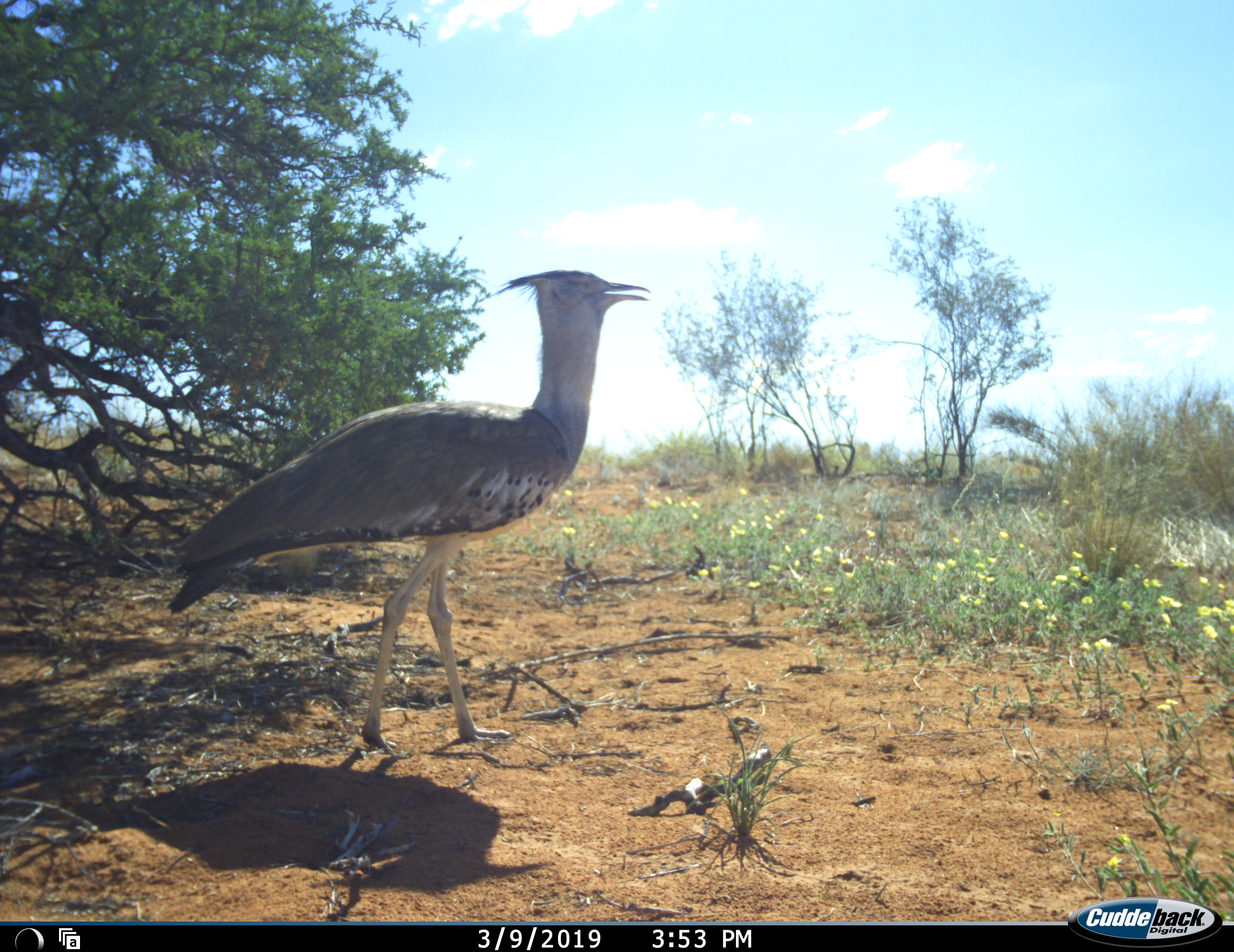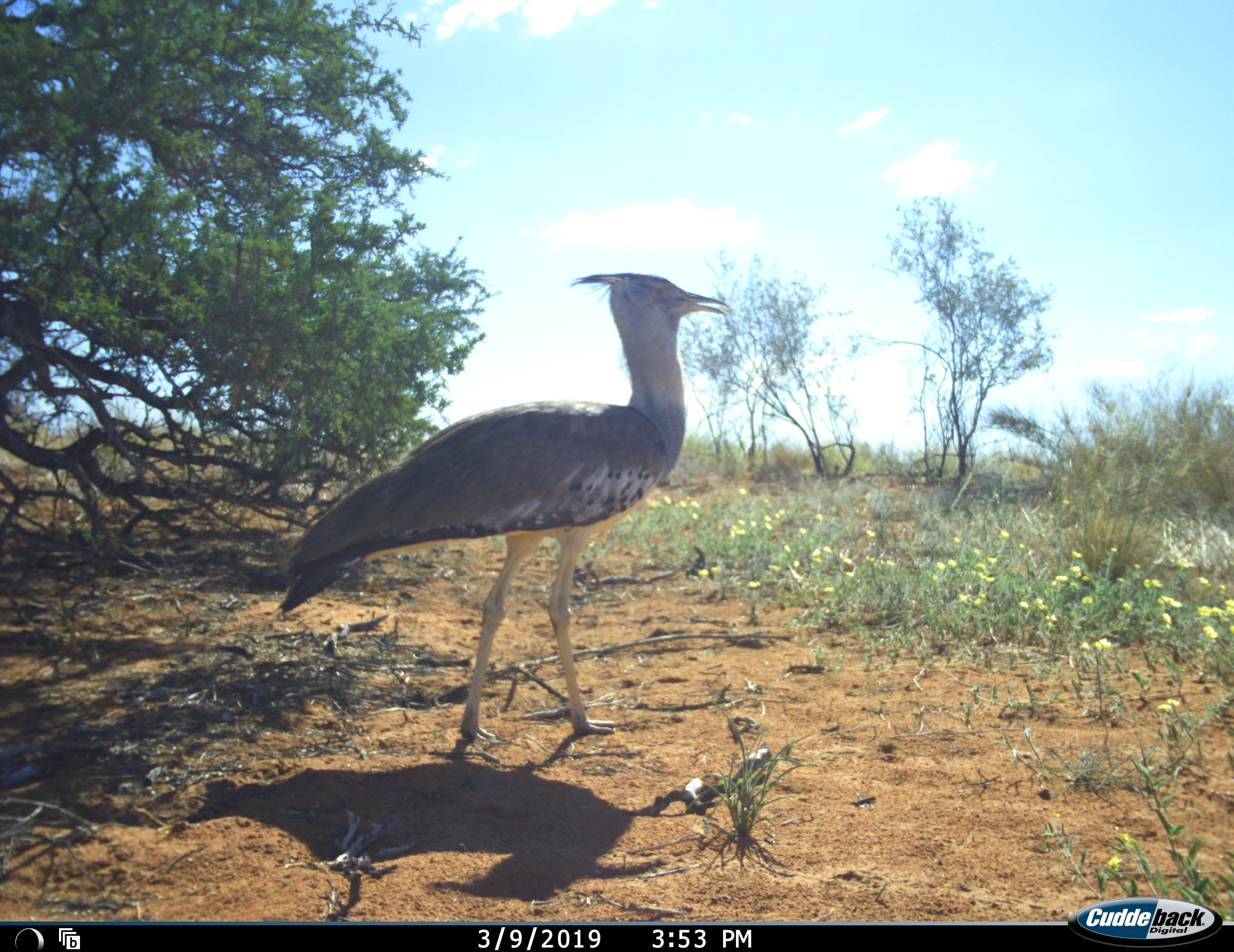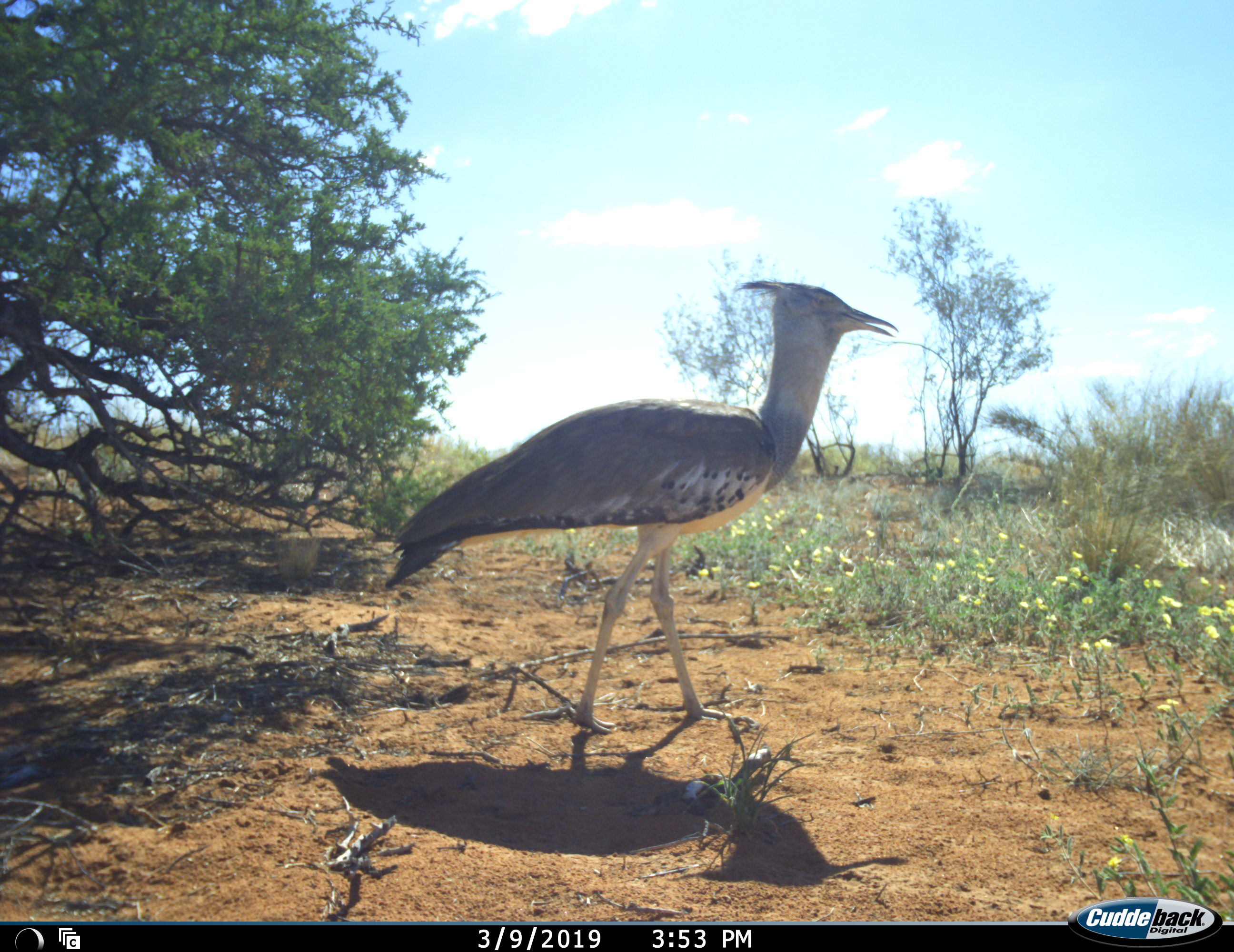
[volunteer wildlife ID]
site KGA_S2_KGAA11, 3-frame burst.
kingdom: Animalia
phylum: Chordata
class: Aves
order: Otidiformes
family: Otididae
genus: Ardeotis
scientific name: Ardeotis kori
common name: kori bustard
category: bustardkori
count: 1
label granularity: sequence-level